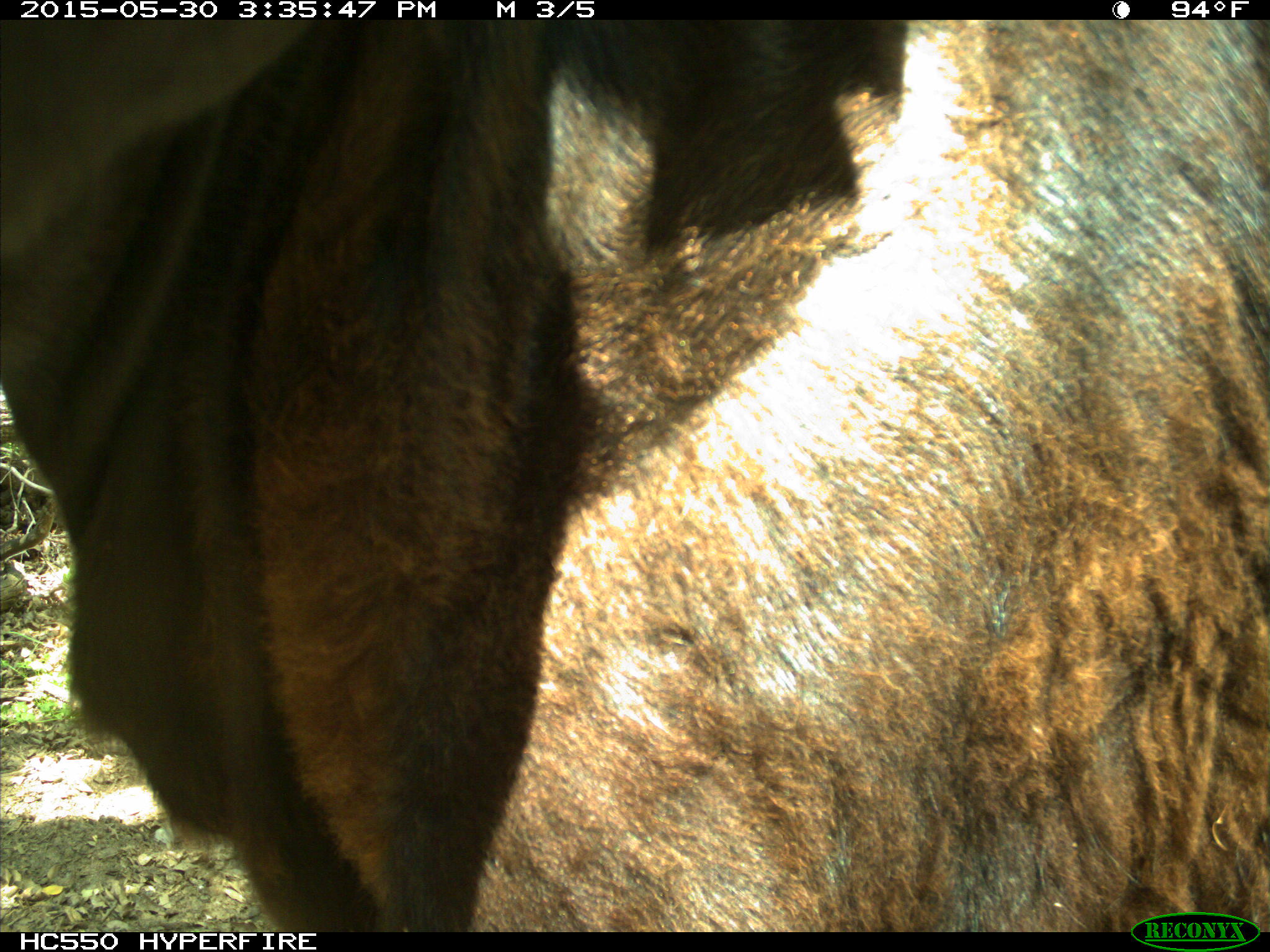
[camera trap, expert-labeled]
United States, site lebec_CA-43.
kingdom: Animalia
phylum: Chordata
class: Mammalia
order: Artiodactyla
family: Bovidae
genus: Bos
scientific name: Bos taurus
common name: domestic cow